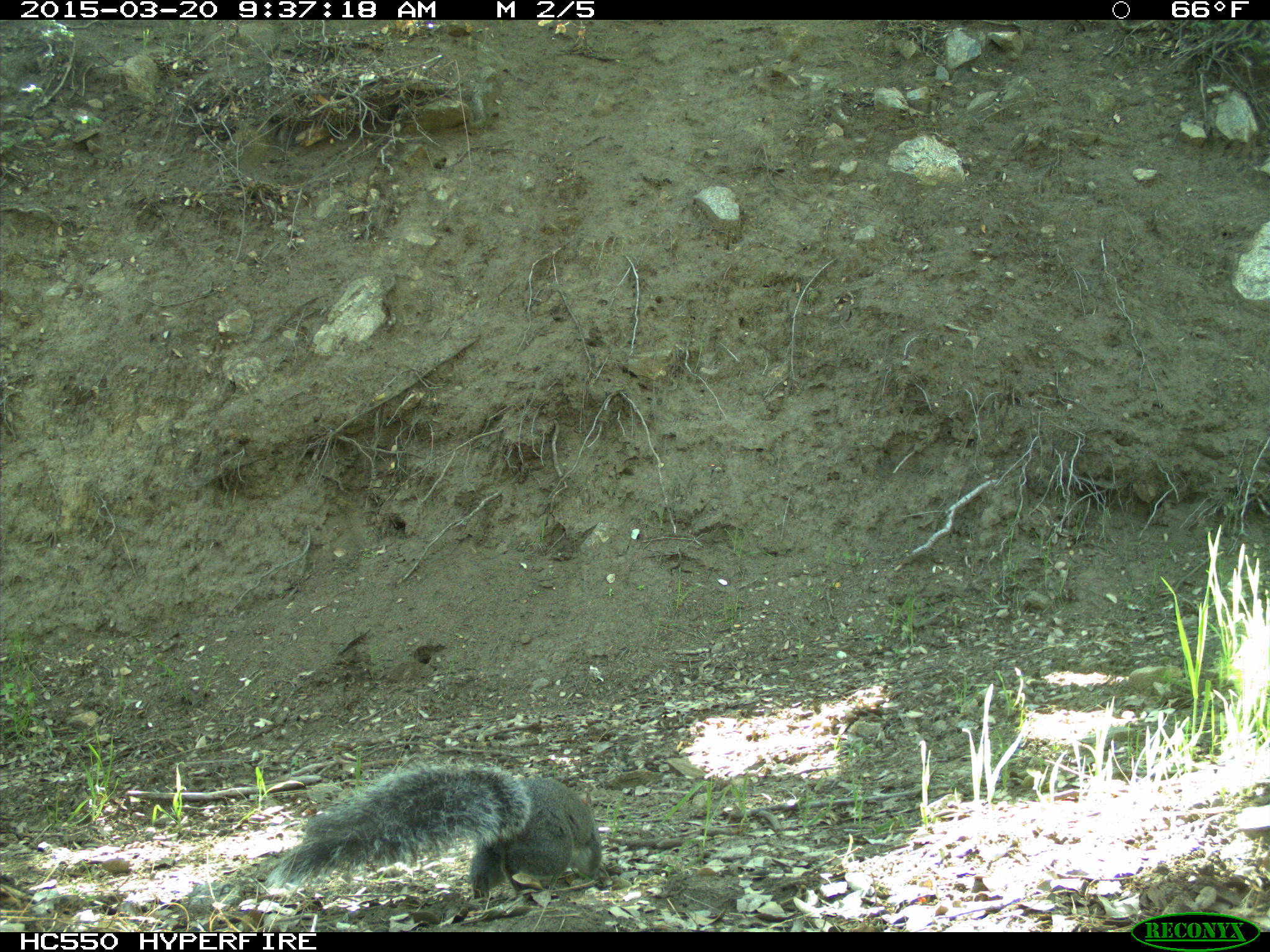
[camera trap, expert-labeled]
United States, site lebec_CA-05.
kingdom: Animalia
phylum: Chordata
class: Mammalia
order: Rodentia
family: Sciuridae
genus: Sciurus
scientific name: Sciurus carolinensis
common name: eastern gray squirrel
Sciurus carolinensis (eastern gray squirrel).